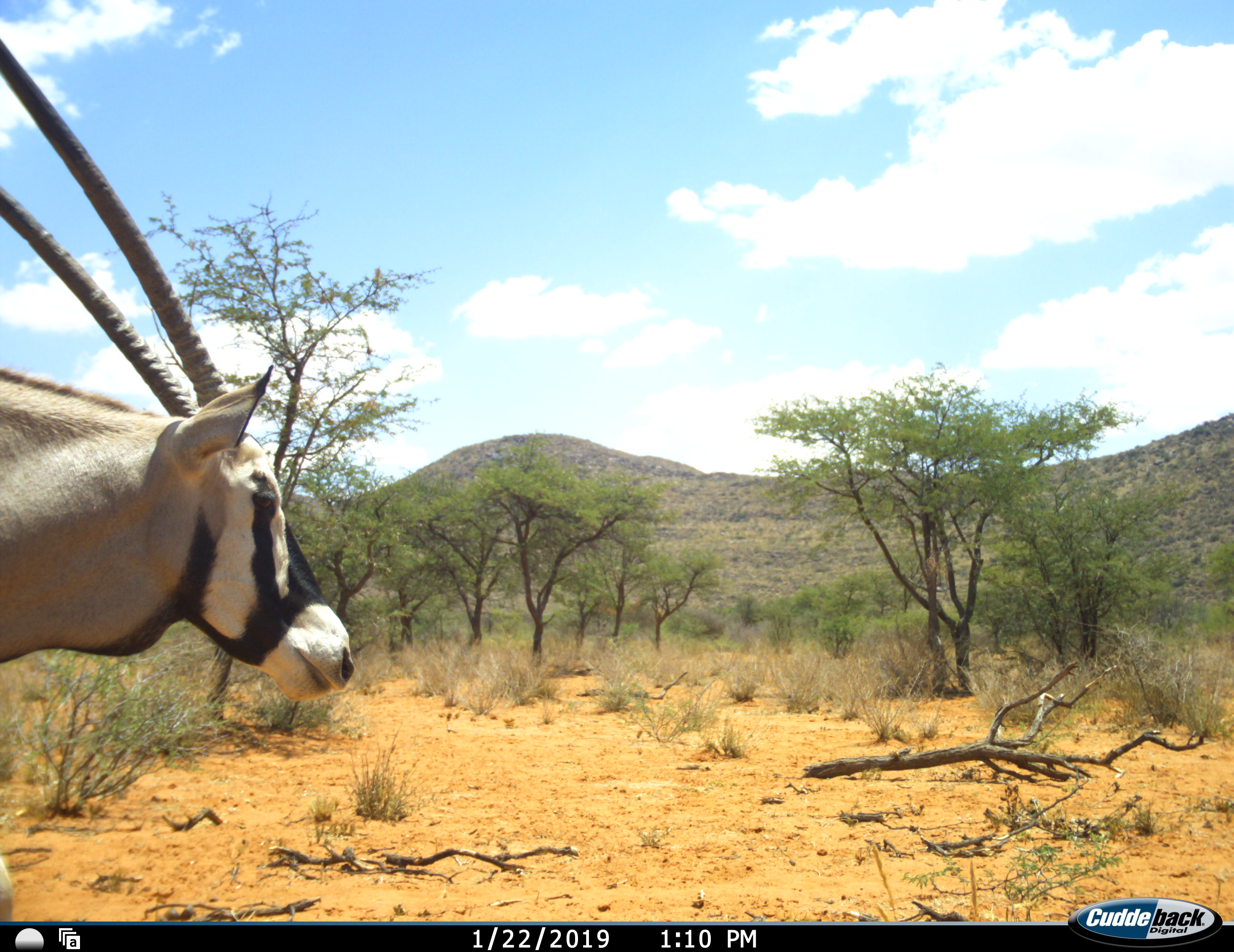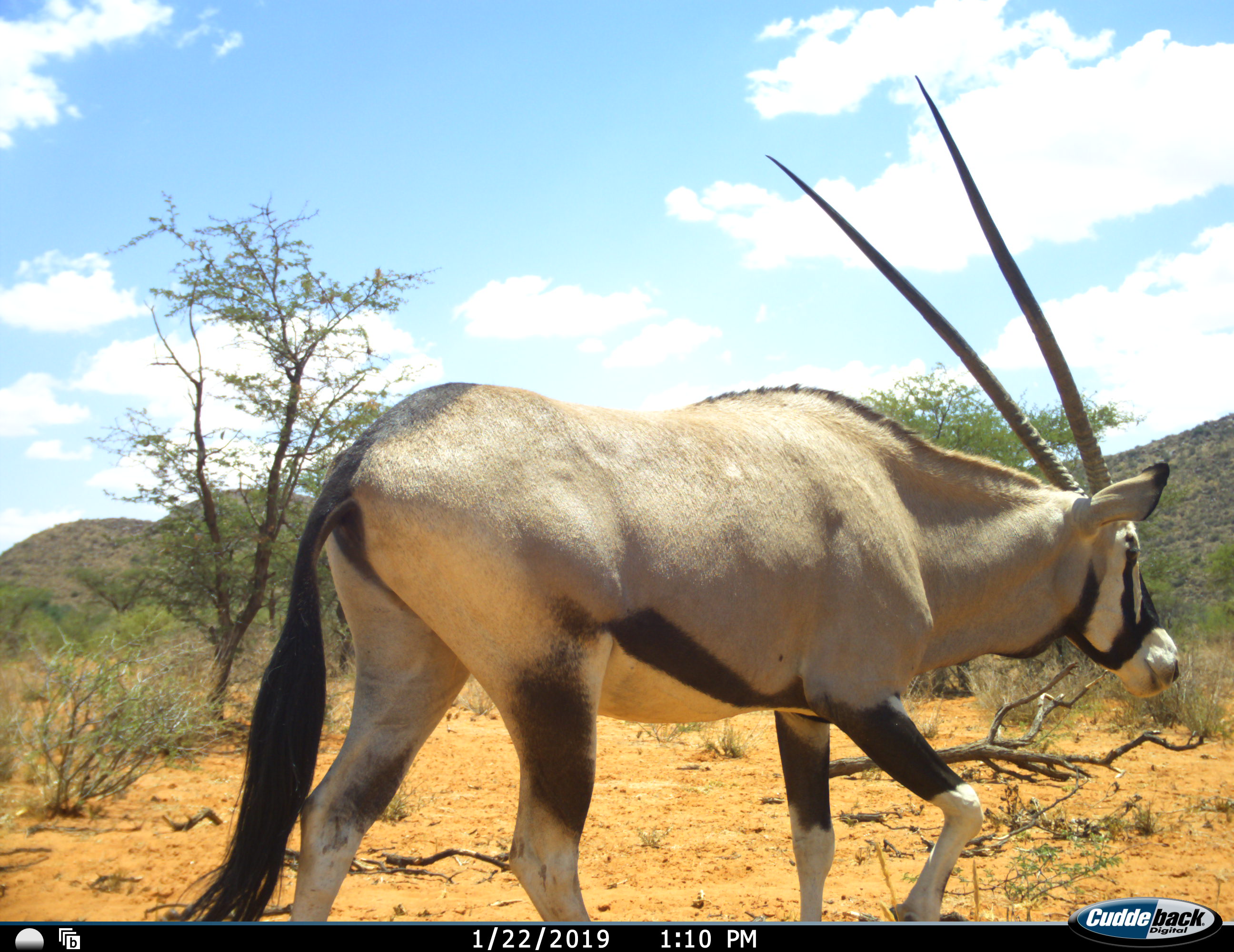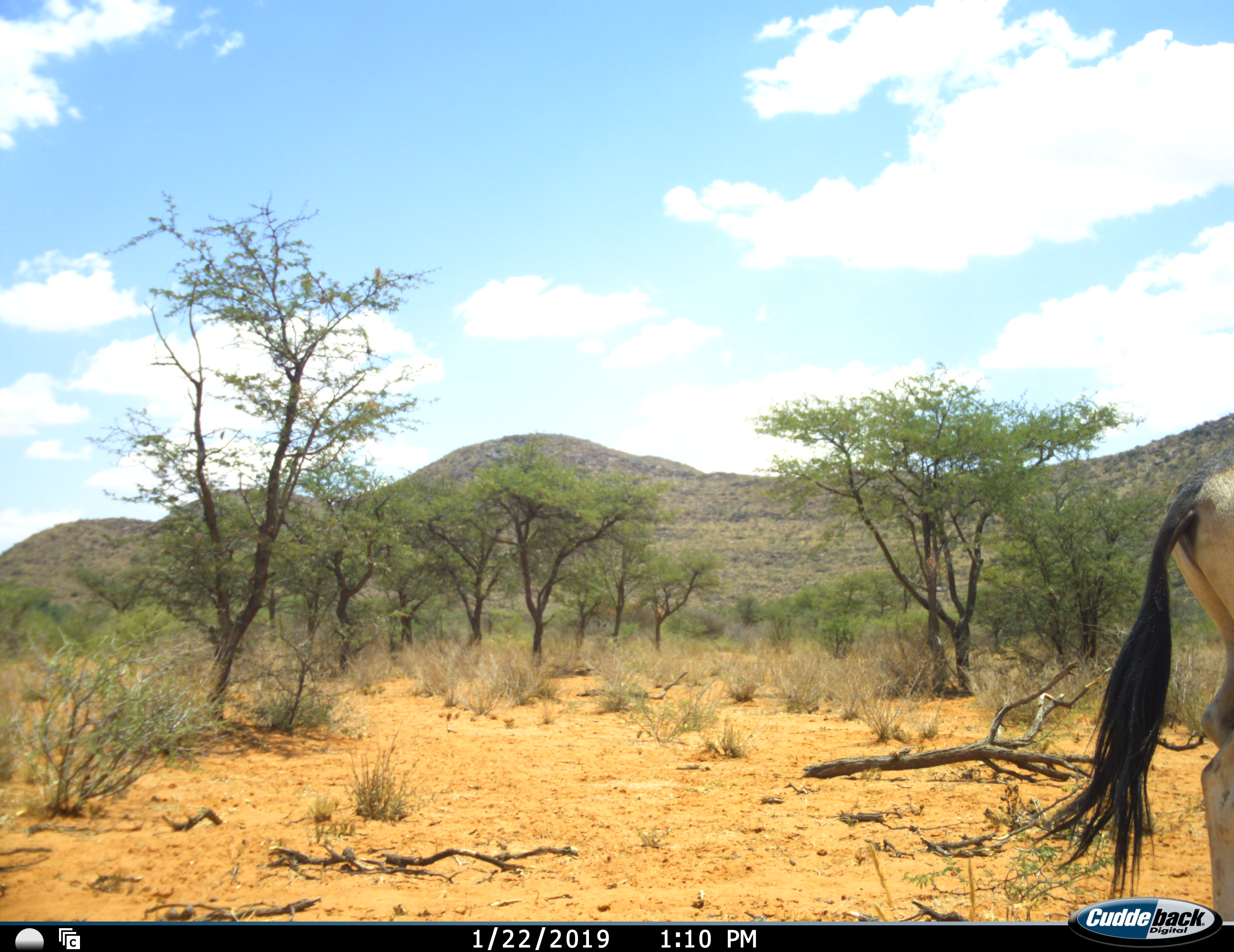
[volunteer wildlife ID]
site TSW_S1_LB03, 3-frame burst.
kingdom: Animalia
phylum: Chordata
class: Mammalia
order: Artiodactyla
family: Bovidae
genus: Oryx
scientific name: Oryx gazella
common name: gemsbok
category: oryx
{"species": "oryx (gemsbok) (Oryx gazella)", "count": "1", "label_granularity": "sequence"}